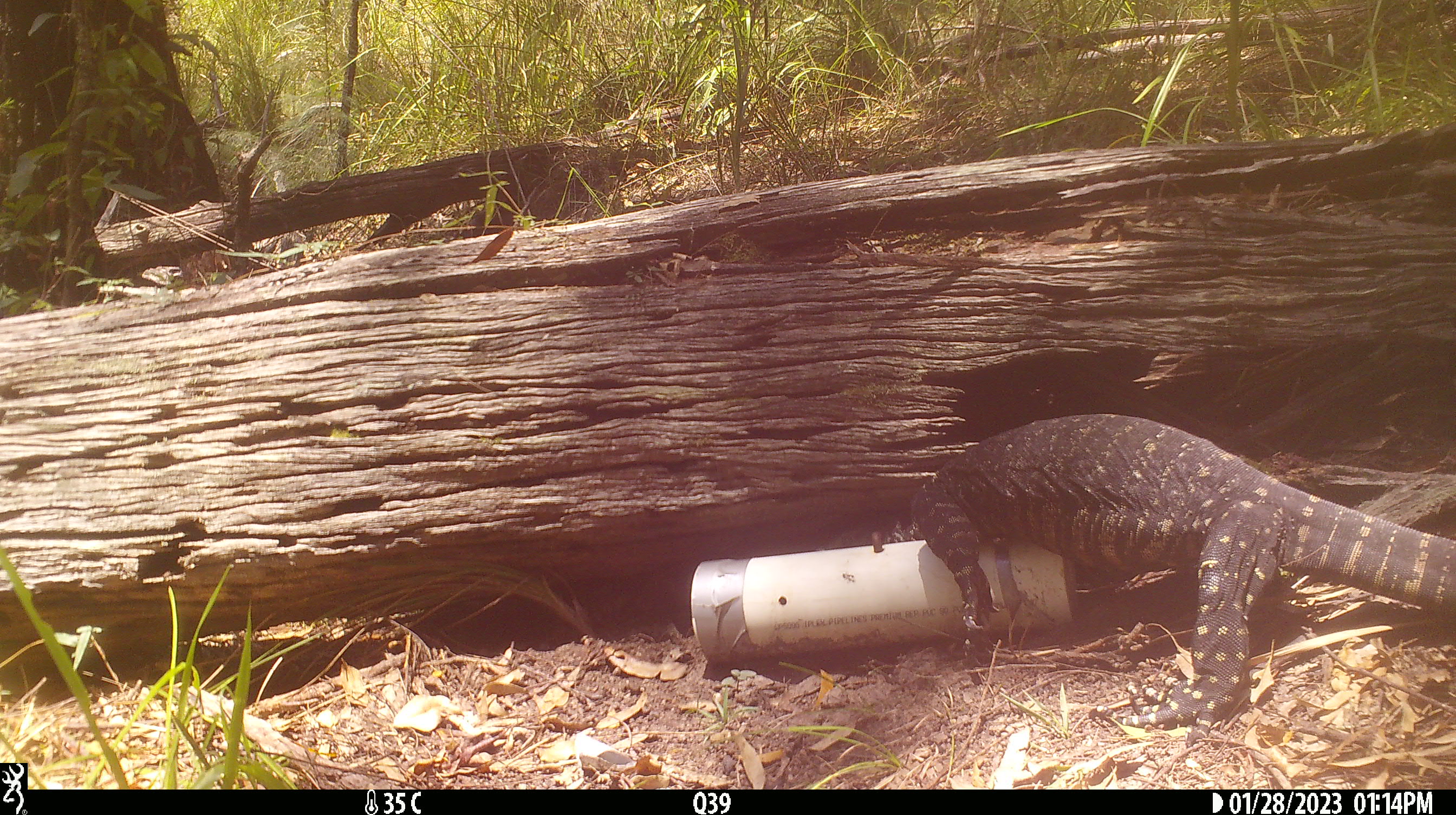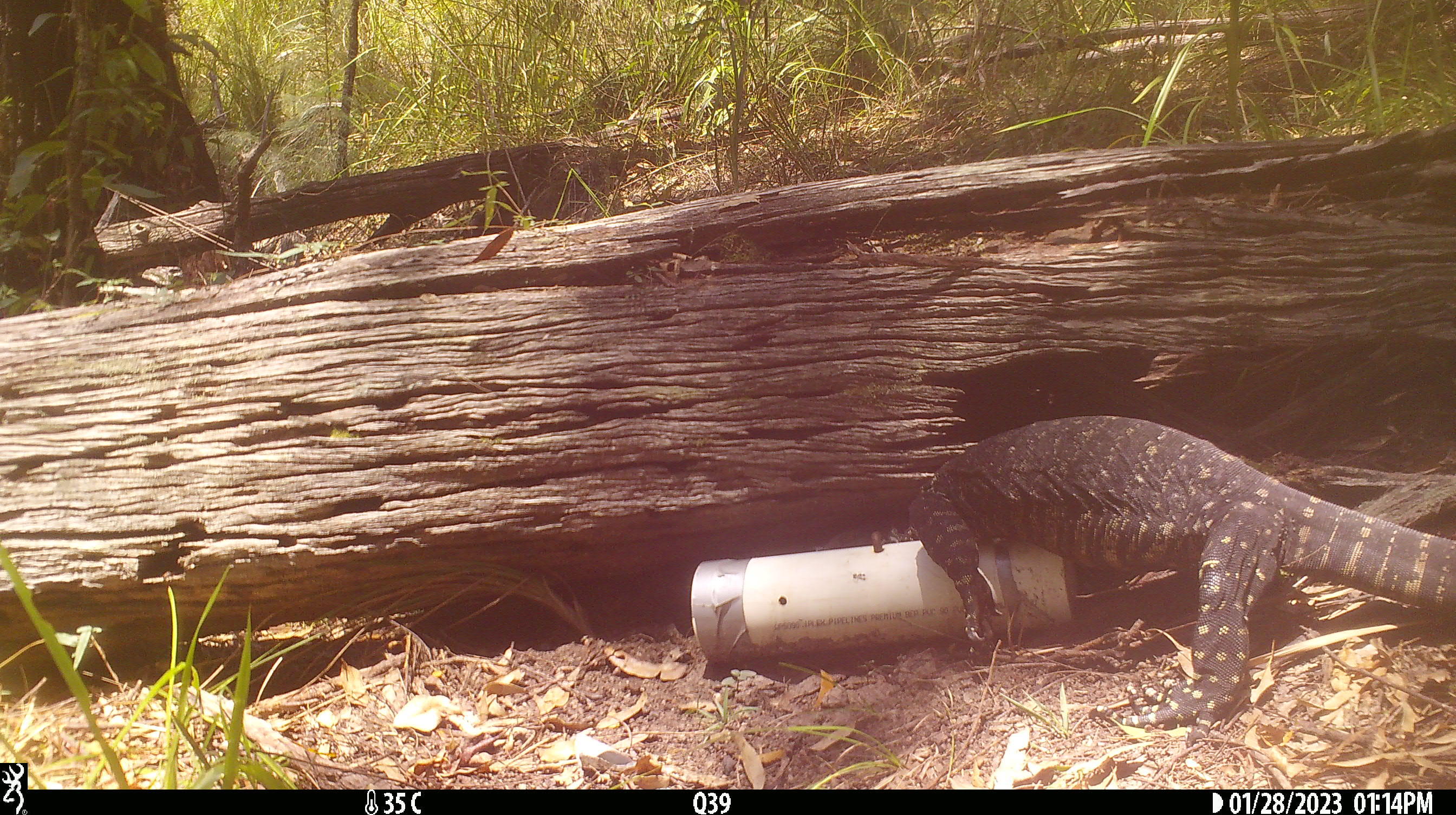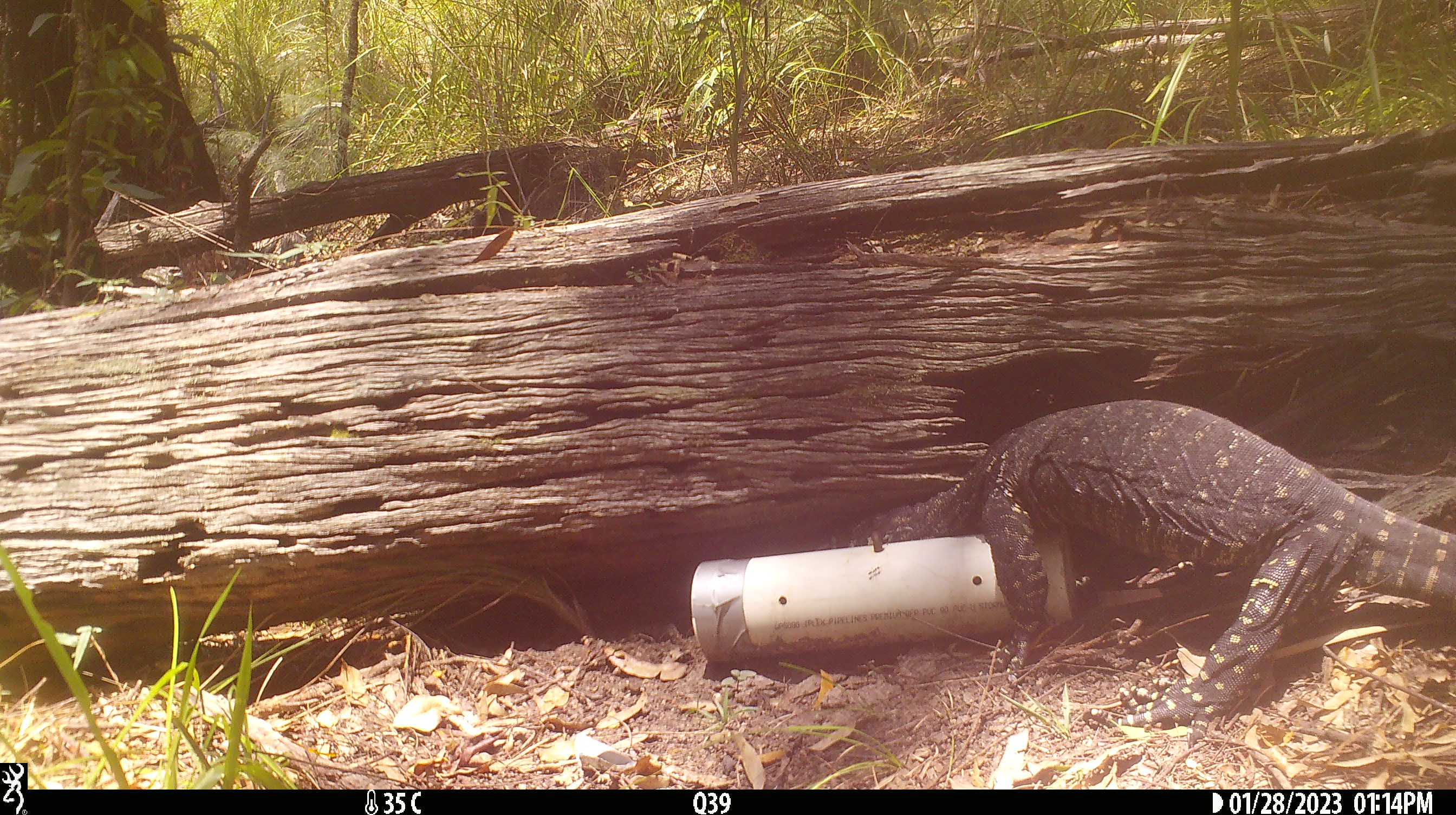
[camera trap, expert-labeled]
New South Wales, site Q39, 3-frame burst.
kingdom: Animalia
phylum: Chordata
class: Reptilia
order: Squamata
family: Varanidae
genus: Varanus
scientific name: Varanus varius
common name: lace monitor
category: goanna